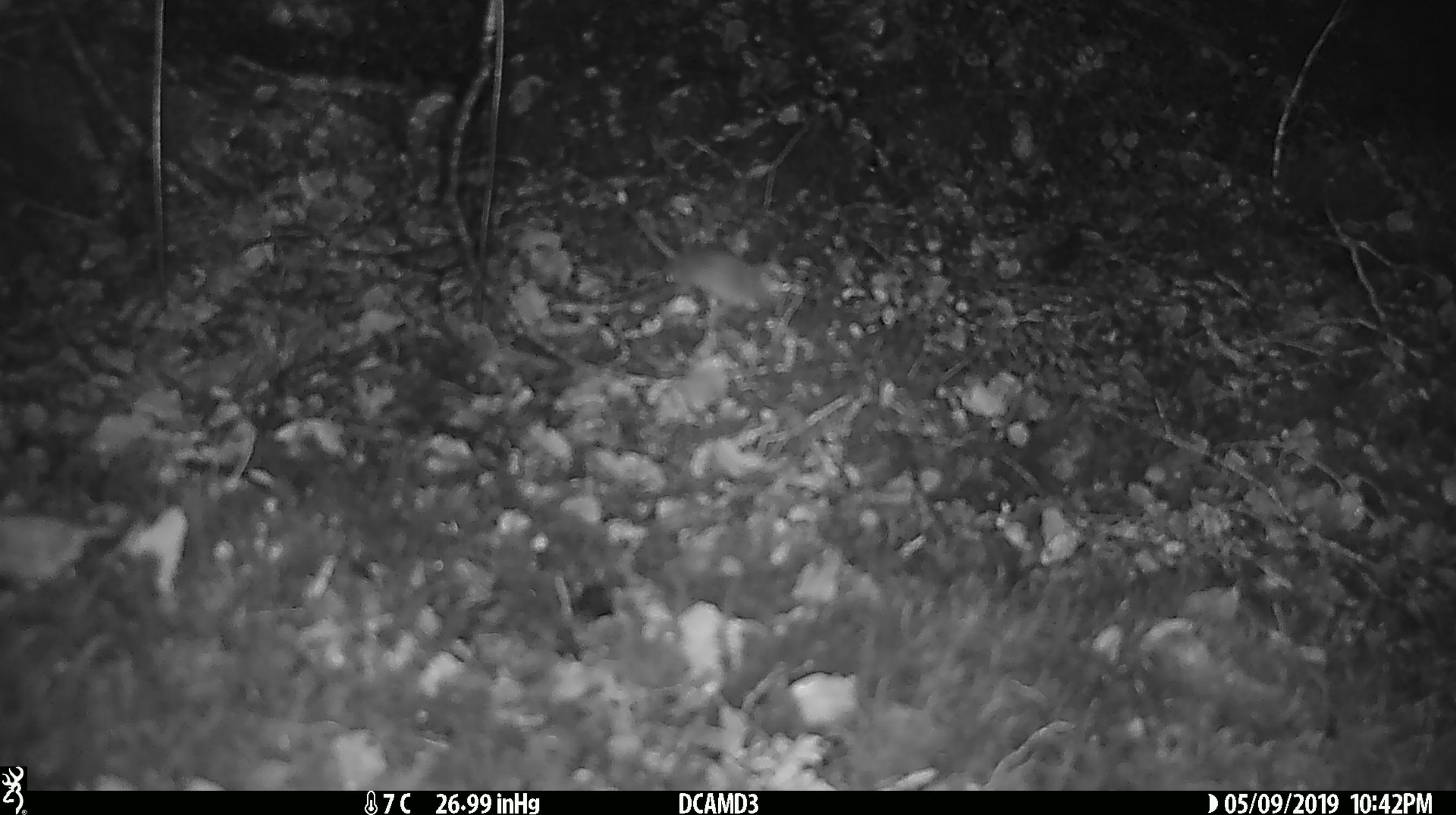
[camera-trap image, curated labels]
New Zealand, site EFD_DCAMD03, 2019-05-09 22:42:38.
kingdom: Animalia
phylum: Chordata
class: Mammalia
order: Rodentia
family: Muridae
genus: Mus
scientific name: Mus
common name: mouse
Mouse (Mus).